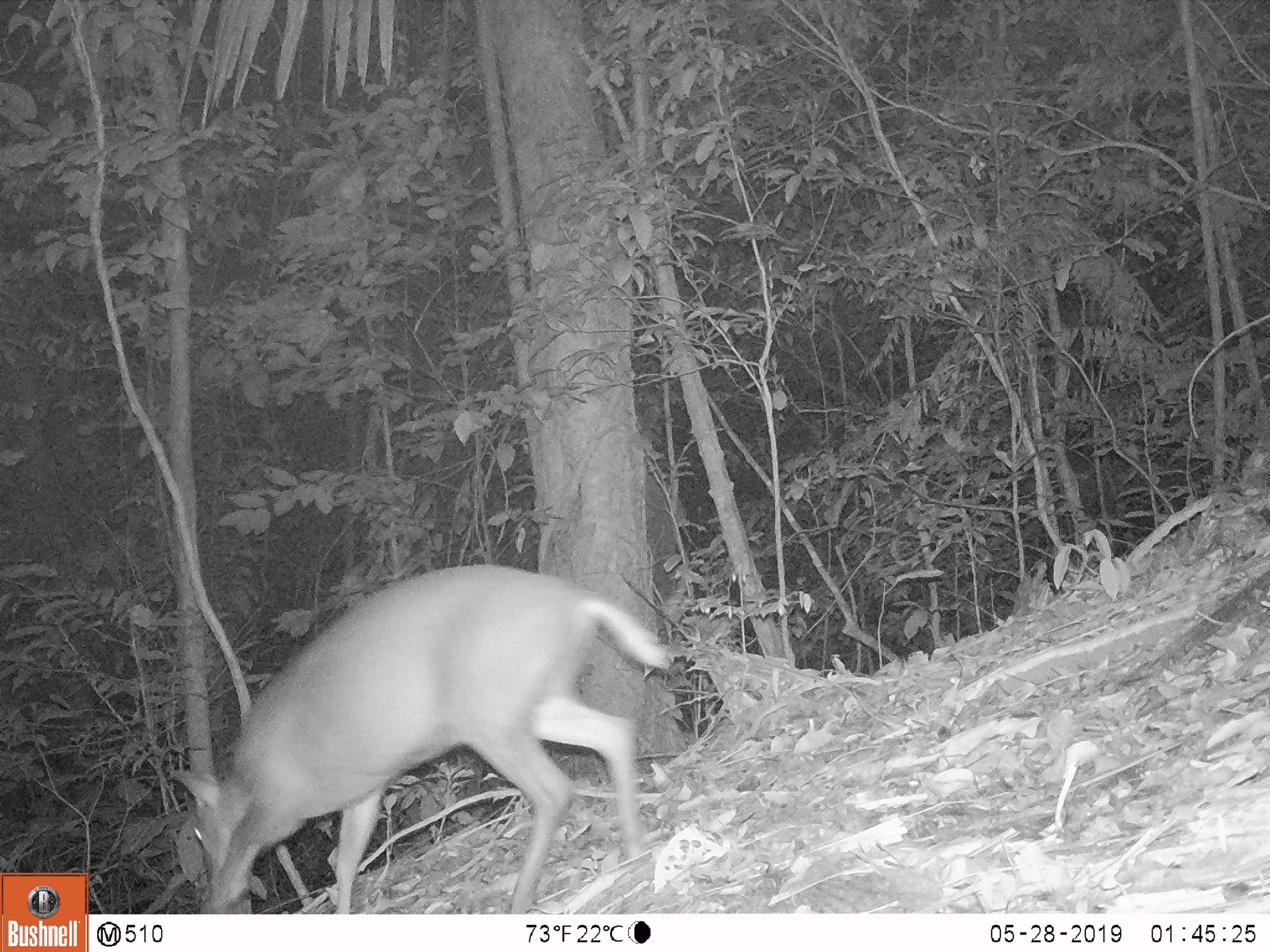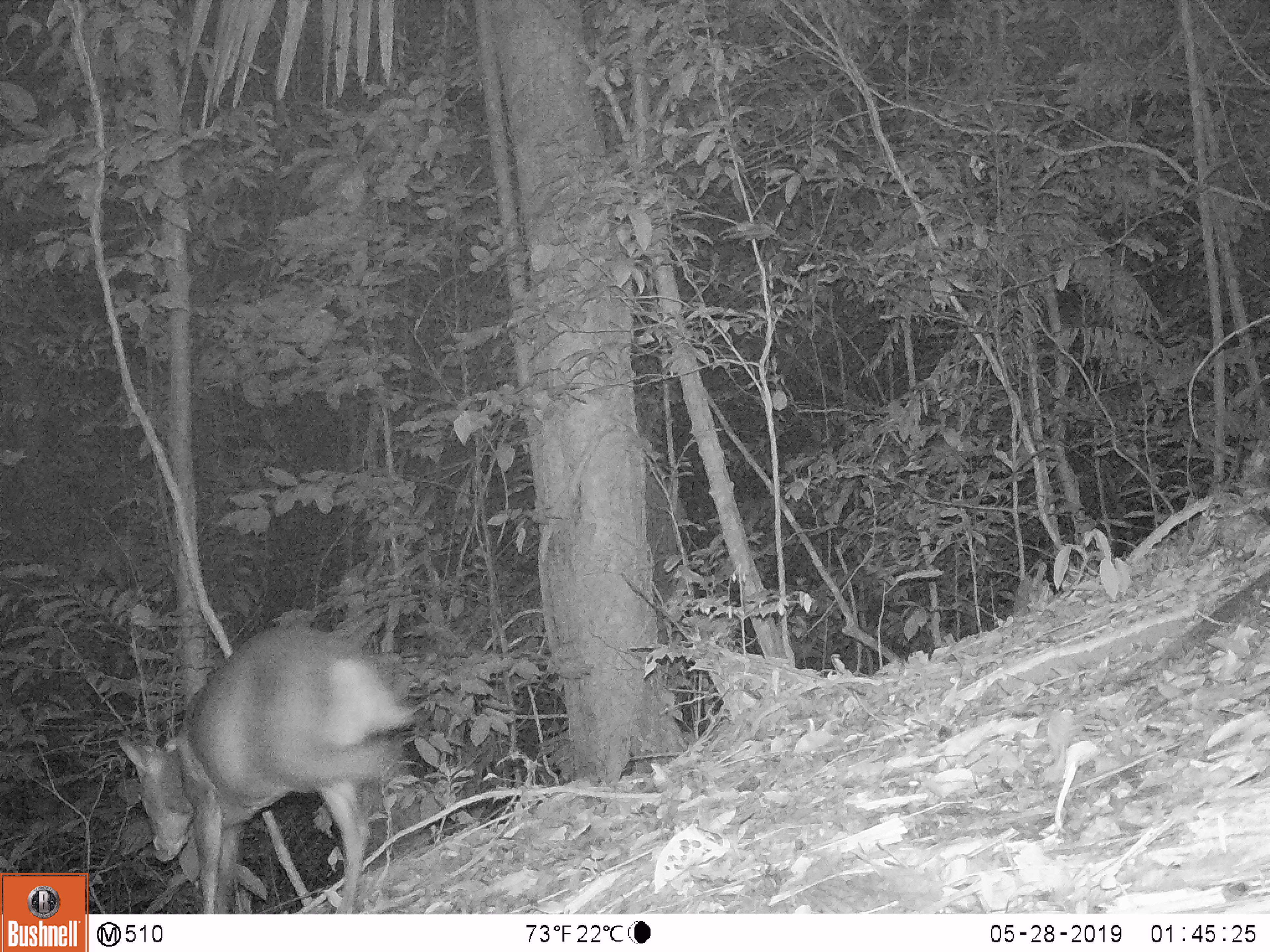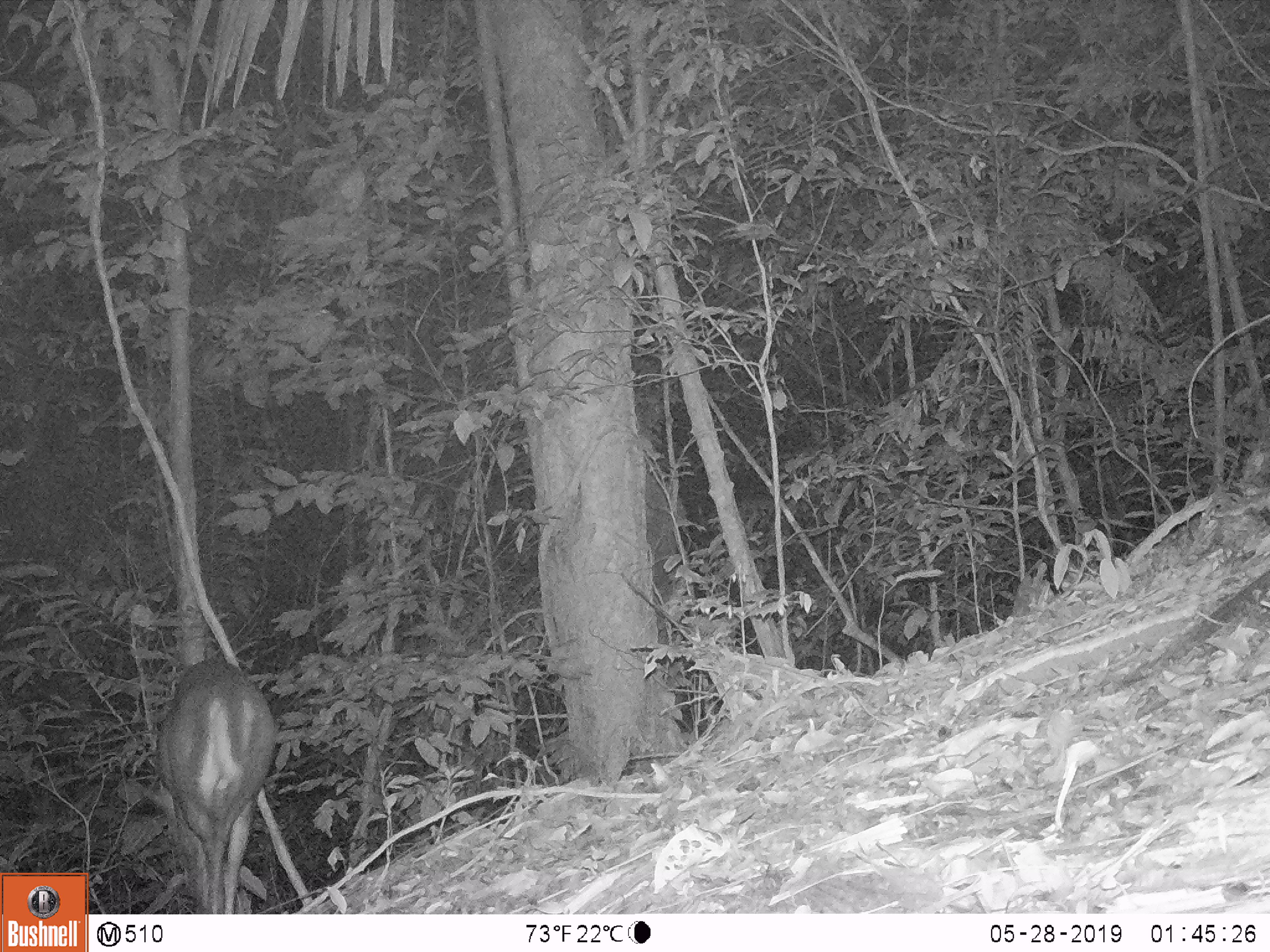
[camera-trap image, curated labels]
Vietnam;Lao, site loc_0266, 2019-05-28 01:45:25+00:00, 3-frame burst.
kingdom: Animalia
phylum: Chordata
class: Mammalia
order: Artiodactyla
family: Cervidae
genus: Muntiacus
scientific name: Muntiacus rooseveltorum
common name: roosevelt's muntjac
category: roosevelts muntjac group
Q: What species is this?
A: Roosevelts muntjac group (roosevelt's muntjac) (Muntiacus rooseveltorum).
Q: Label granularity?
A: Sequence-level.